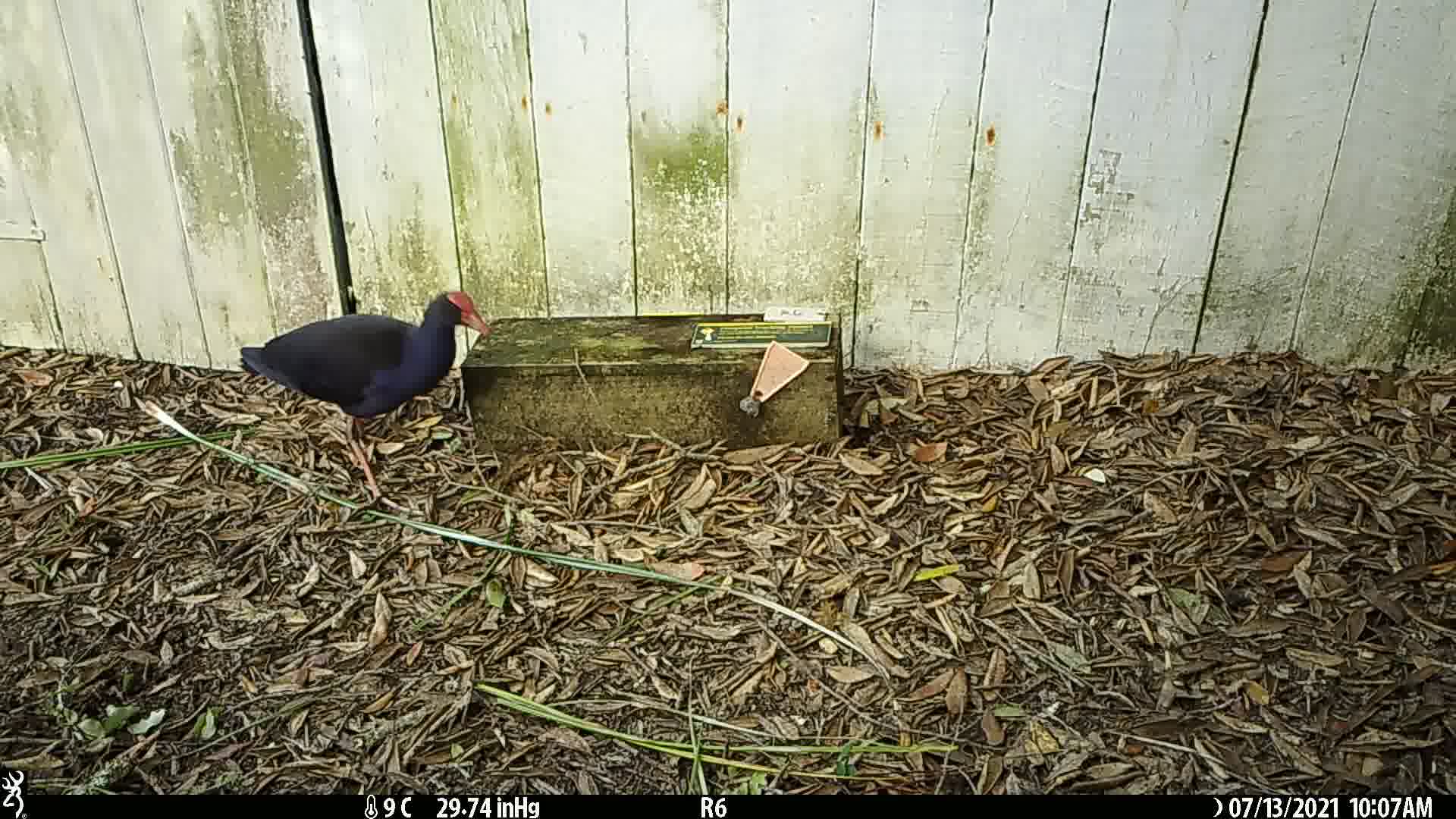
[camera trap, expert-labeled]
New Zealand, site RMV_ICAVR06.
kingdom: Animalia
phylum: Chordata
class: Aves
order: Gruiformes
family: Rallidae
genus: Porphyrio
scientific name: Porphyrio melanotus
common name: australasian swamphen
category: pukeko